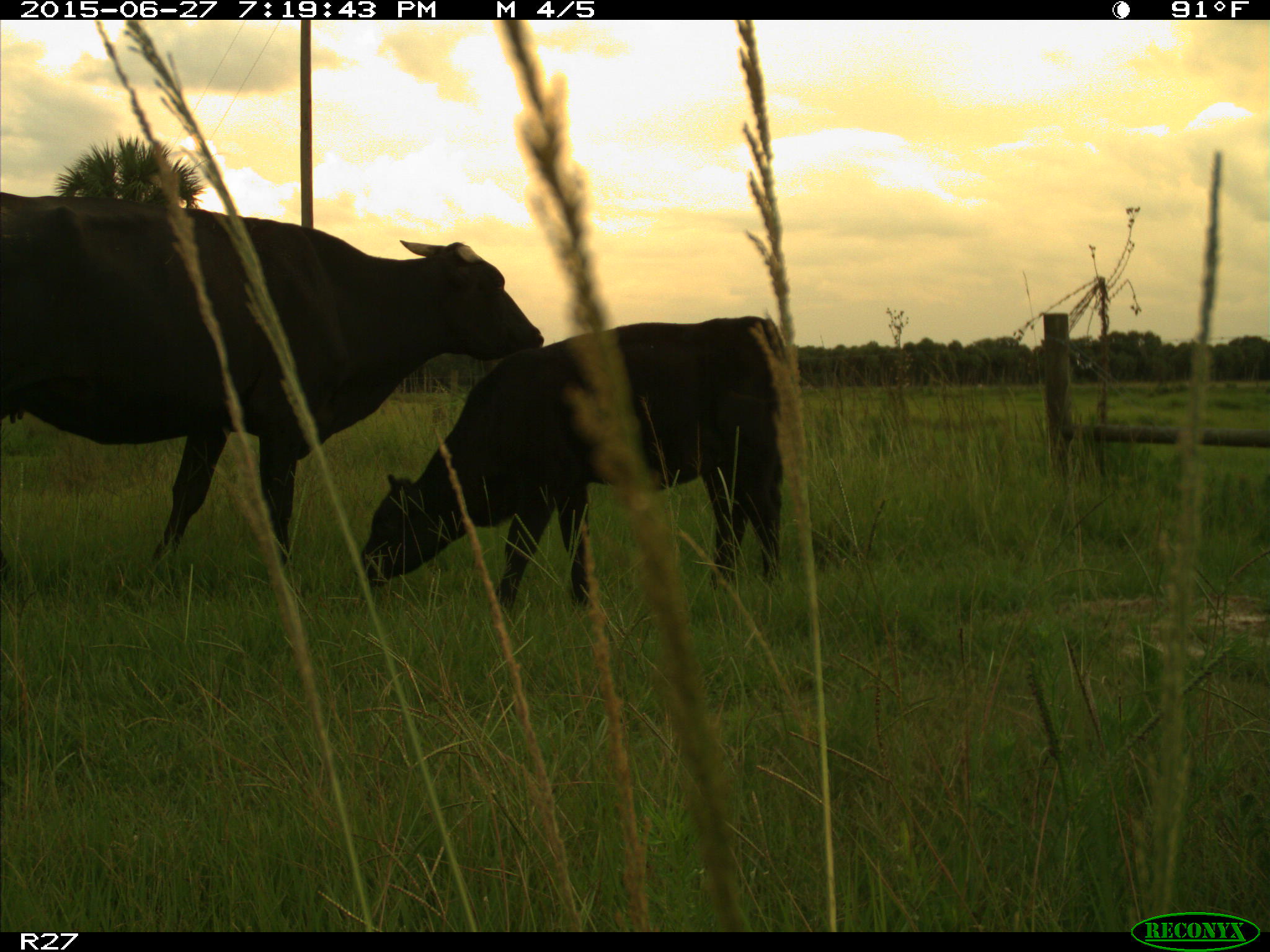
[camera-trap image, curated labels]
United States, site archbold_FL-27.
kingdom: Animalia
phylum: Chordata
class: Mammalia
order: Artiodactyla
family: Bovidae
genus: Bos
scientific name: Bos taurus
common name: domestic cow